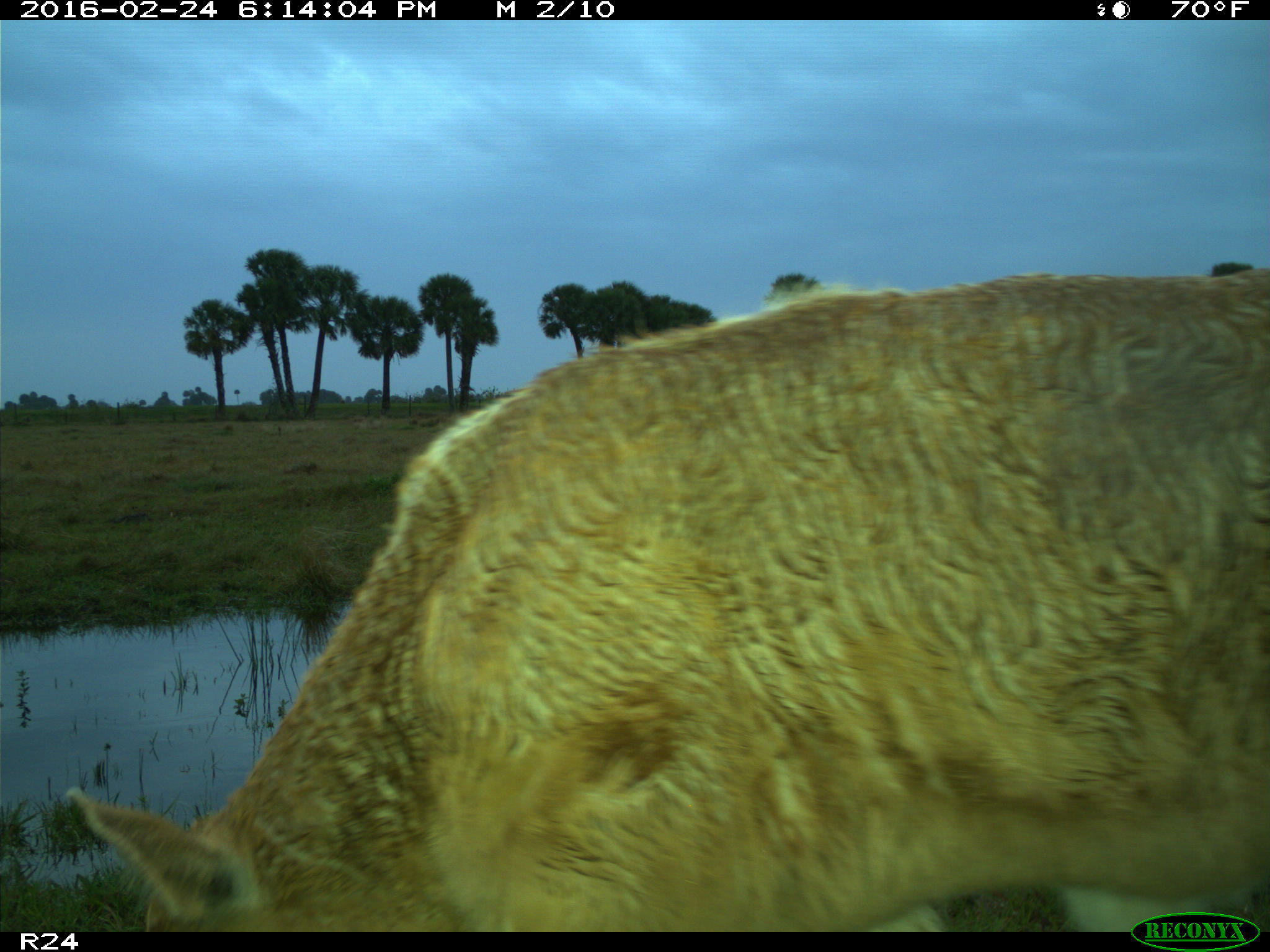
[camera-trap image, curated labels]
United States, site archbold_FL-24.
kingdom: Animalia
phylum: Chordata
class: Mammalia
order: Artiodactyla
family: Bovidae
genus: Bos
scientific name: Bos taurus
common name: domestic cow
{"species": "Bos taurus (domestic cow)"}